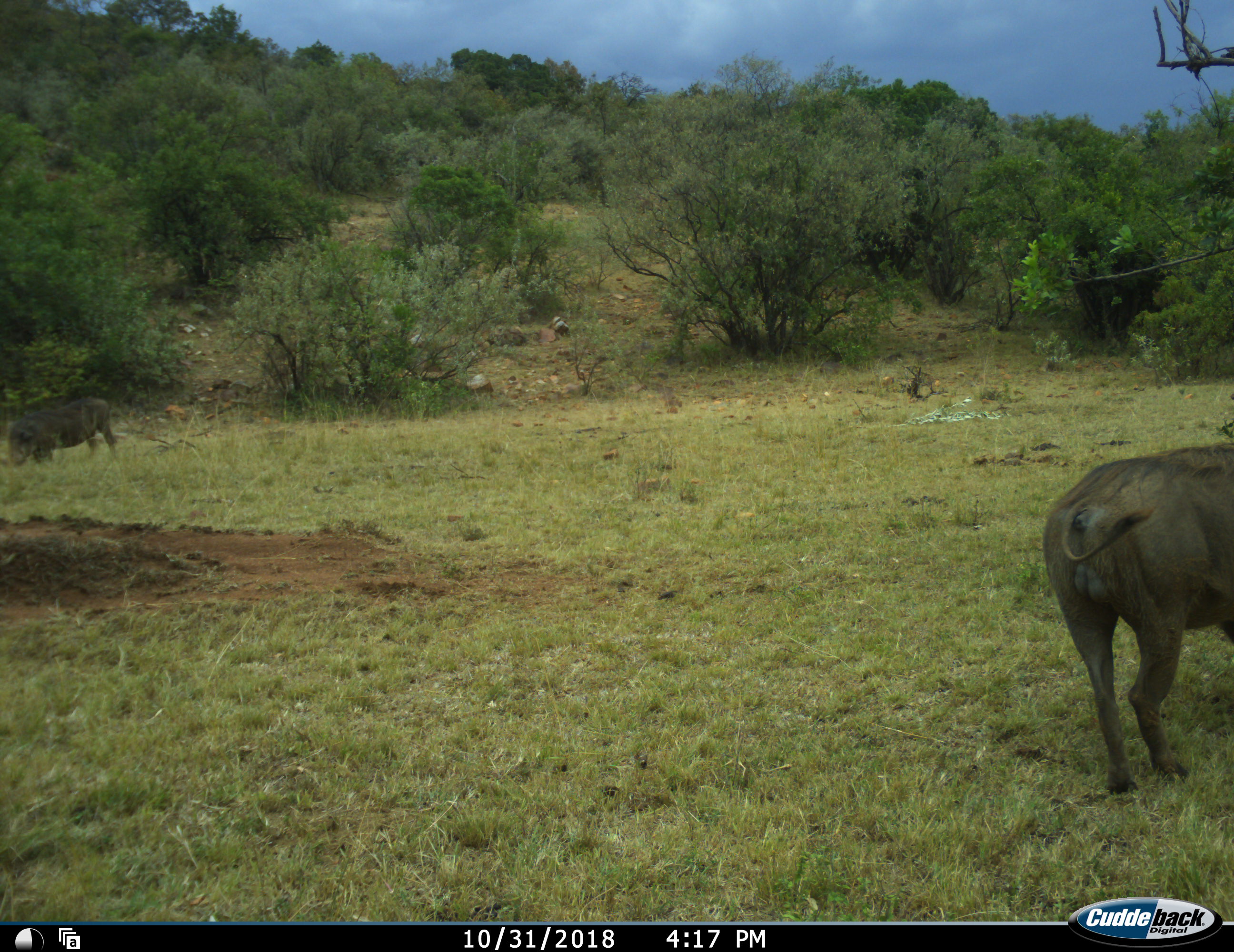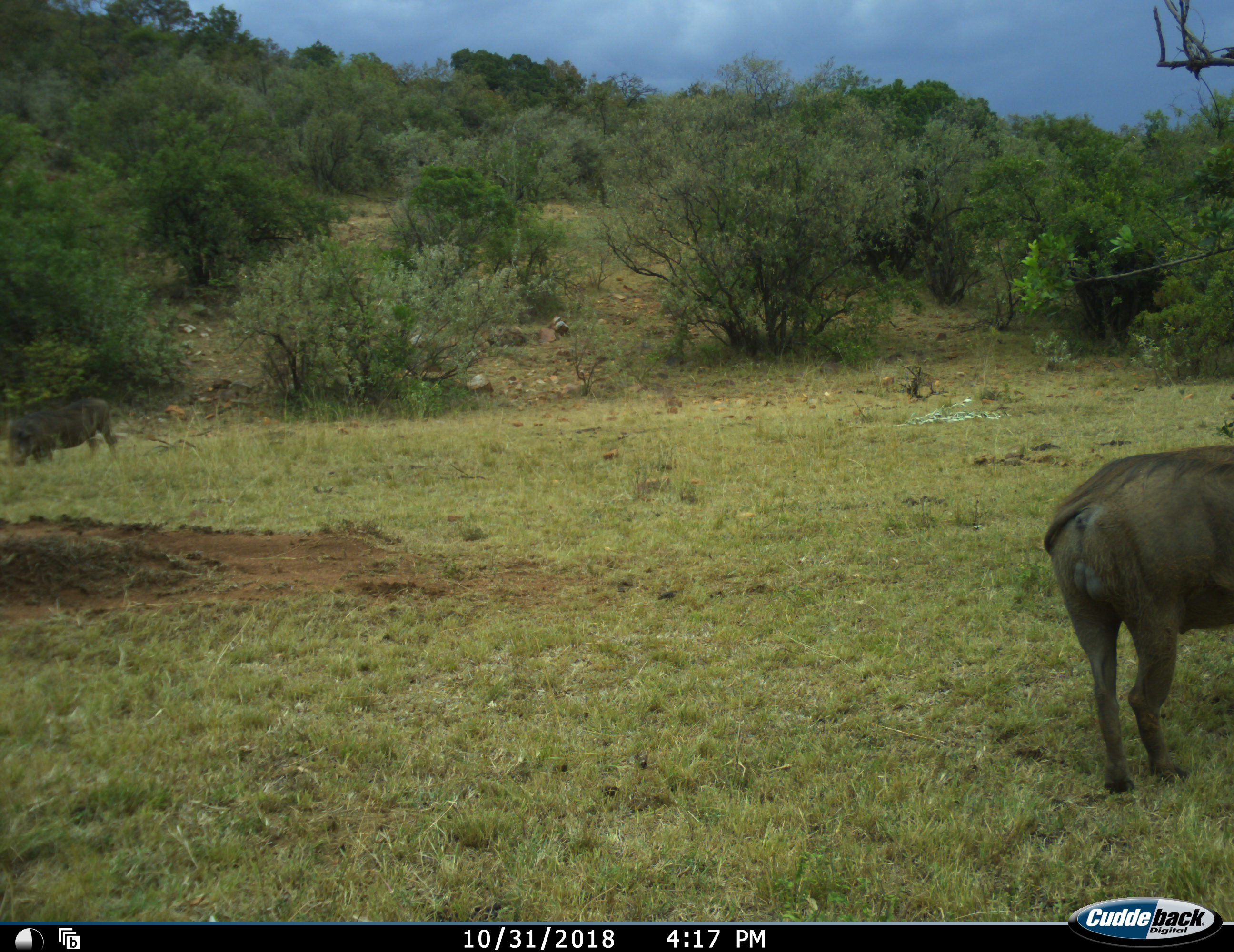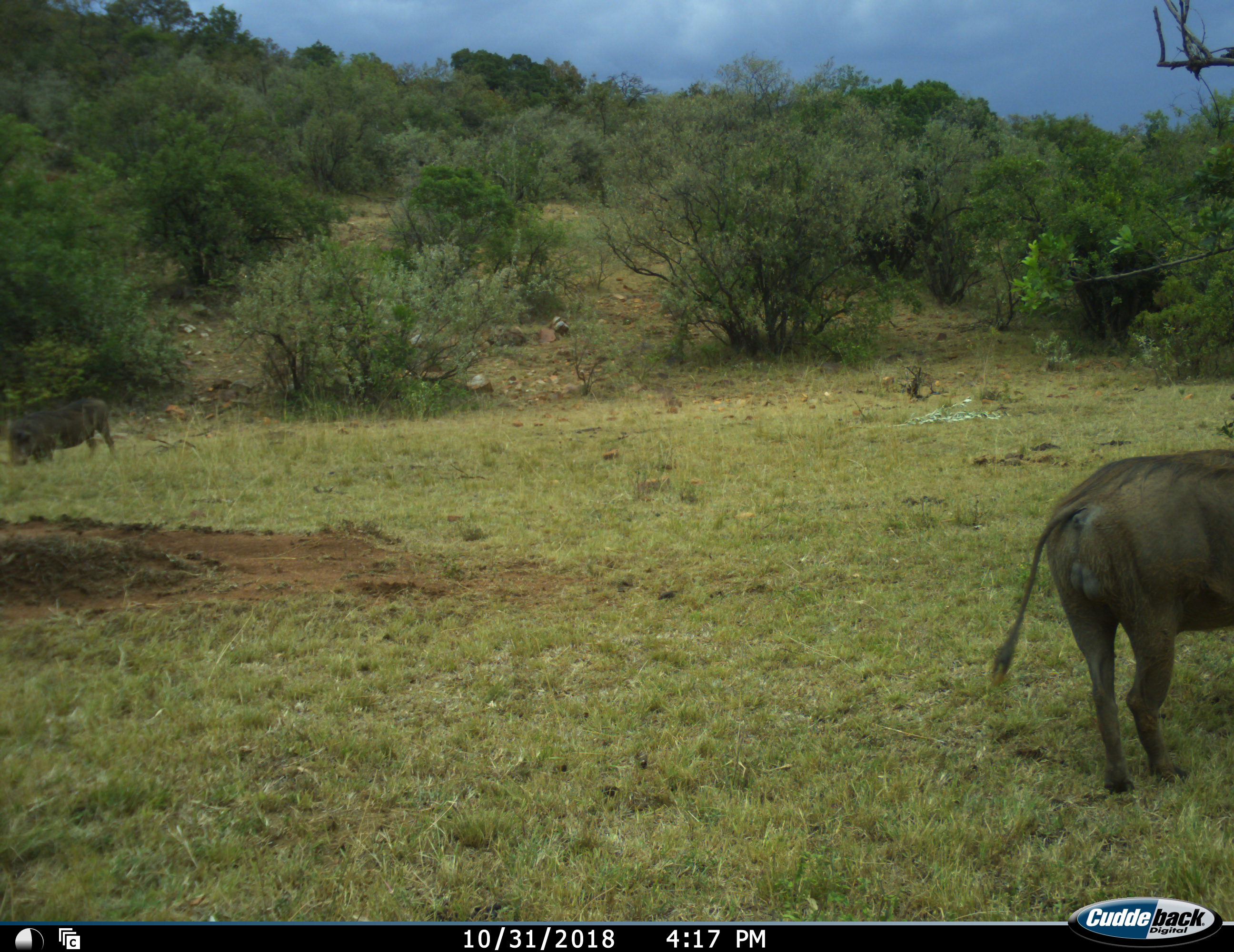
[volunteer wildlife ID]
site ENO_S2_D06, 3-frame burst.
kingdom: Animalia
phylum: Chordata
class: Mammalia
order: Artiodactyla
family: Suidae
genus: Phacochoerus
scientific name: Phacochoerus africanus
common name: warthog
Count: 2.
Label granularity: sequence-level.